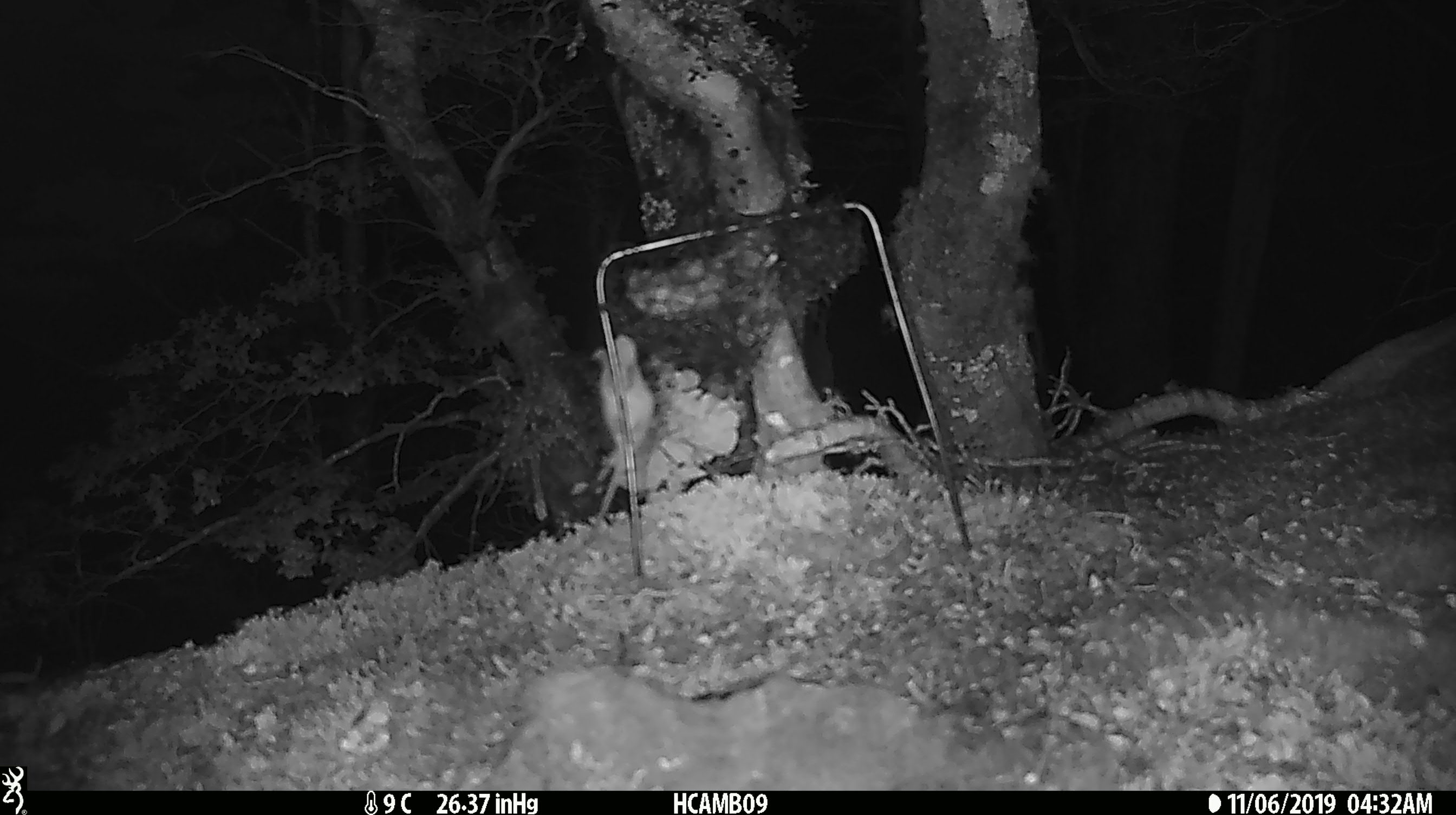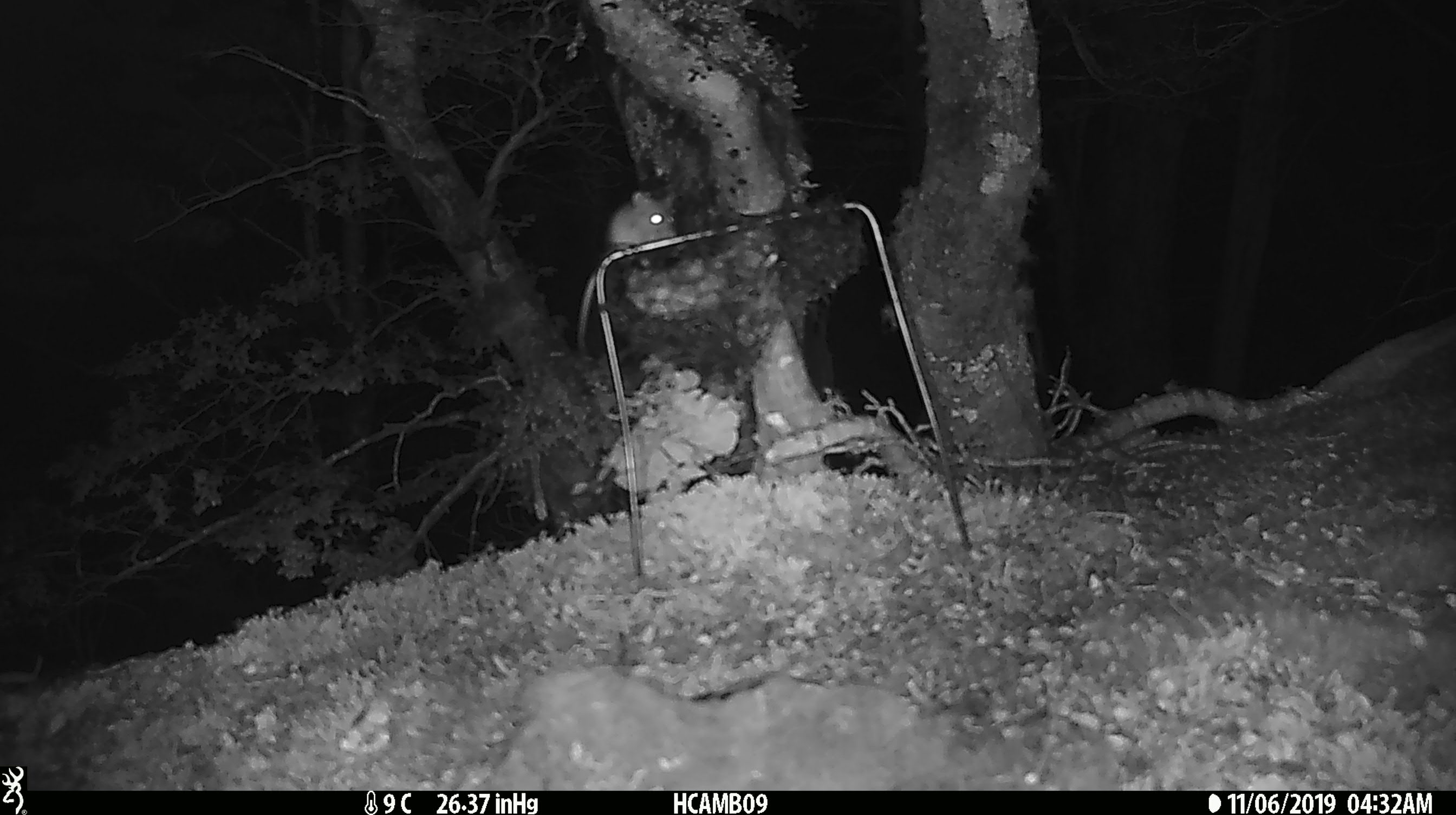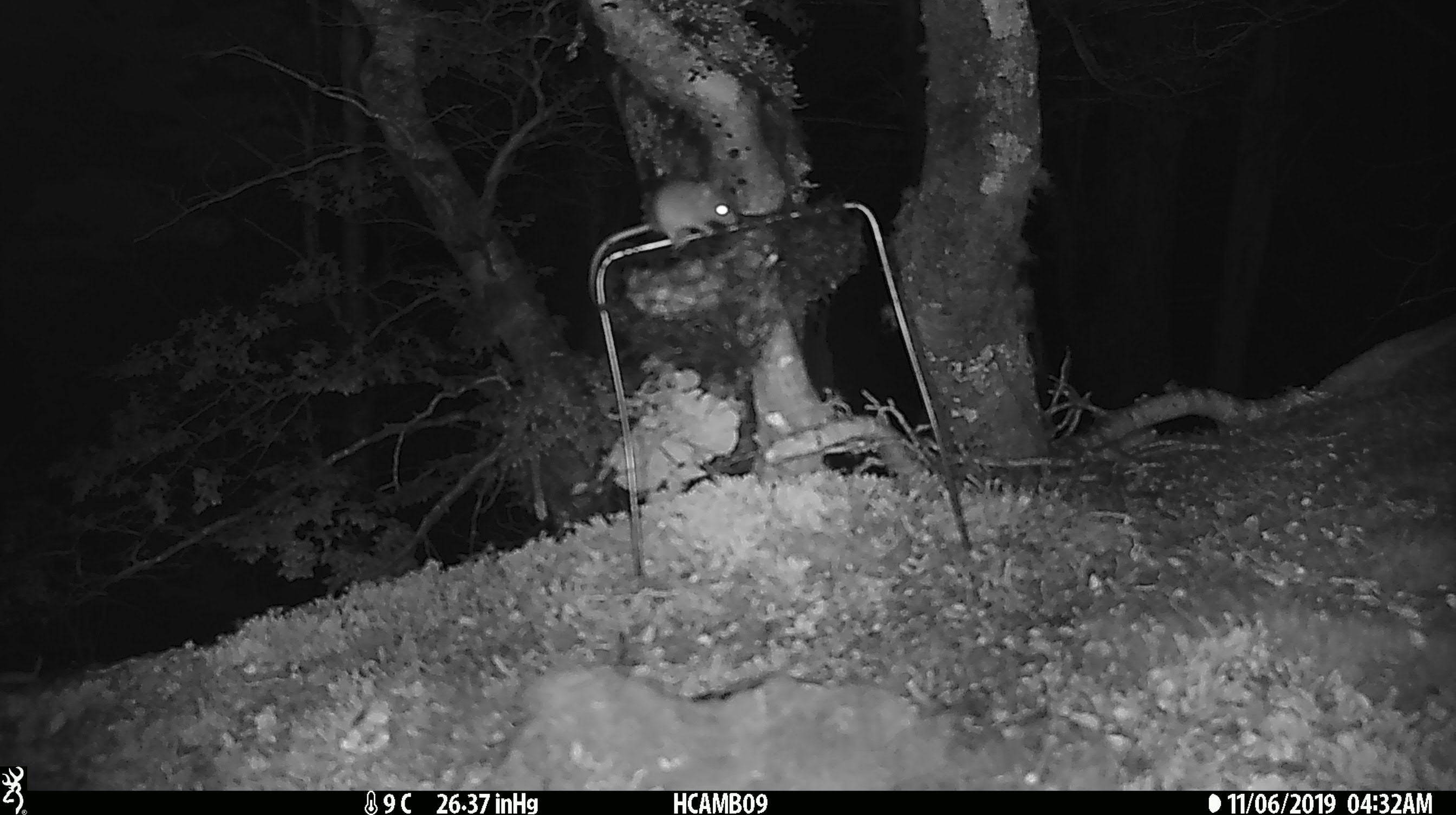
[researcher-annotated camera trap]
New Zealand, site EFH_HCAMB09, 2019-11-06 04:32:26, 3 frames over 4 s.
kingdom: Animalia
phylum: Chordata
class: Mammalia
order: Rodentia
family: Muridae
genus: Mus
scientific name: Mus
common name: mouse